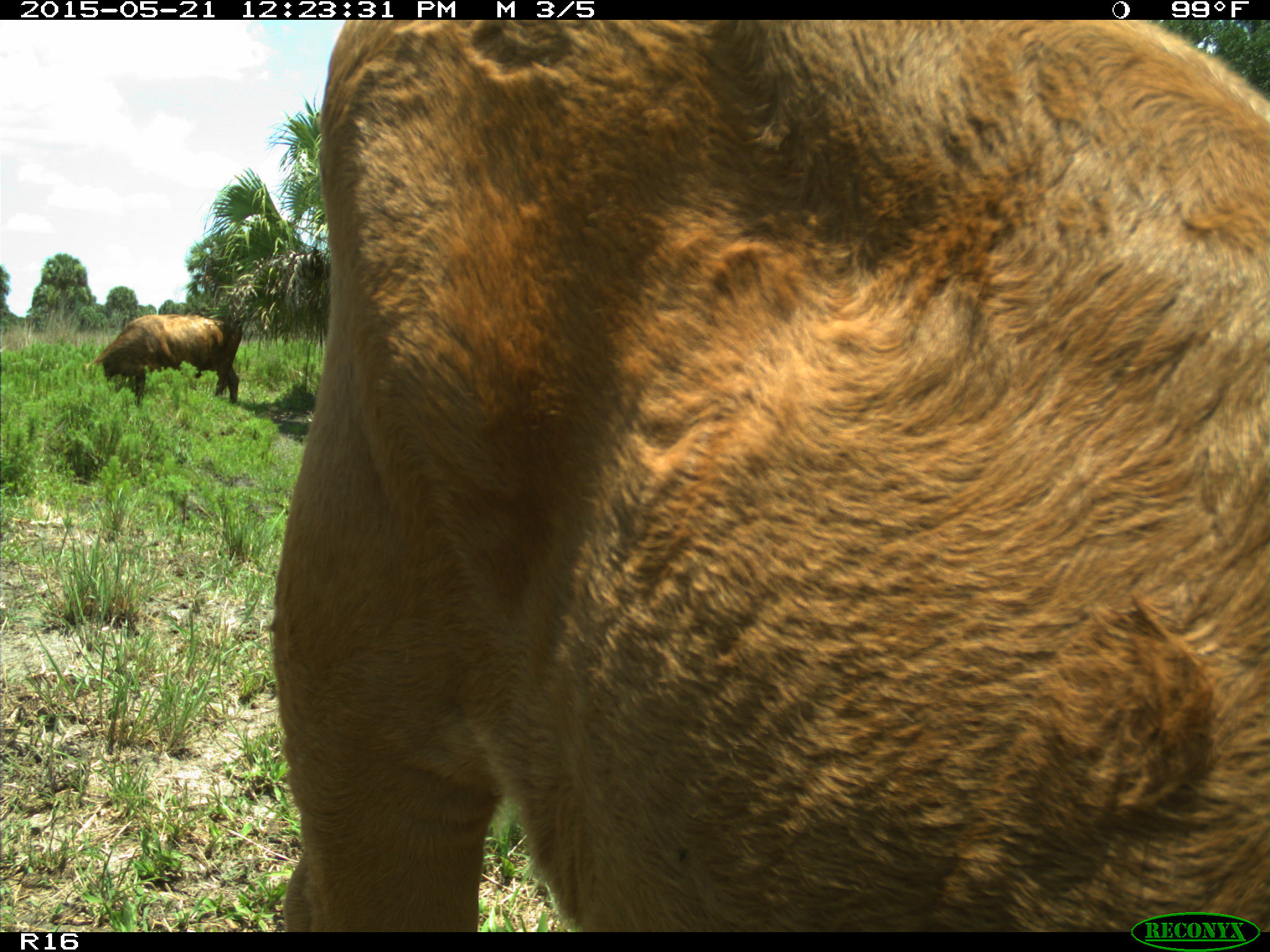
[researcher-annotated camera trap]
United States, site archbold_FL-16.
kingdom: Animalia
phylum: Chordata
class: Mammalia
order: Artiodactyla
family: Bovidae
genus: Bos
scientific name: Bos taurus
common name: domestic cow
Bos taurus (domestic cow).